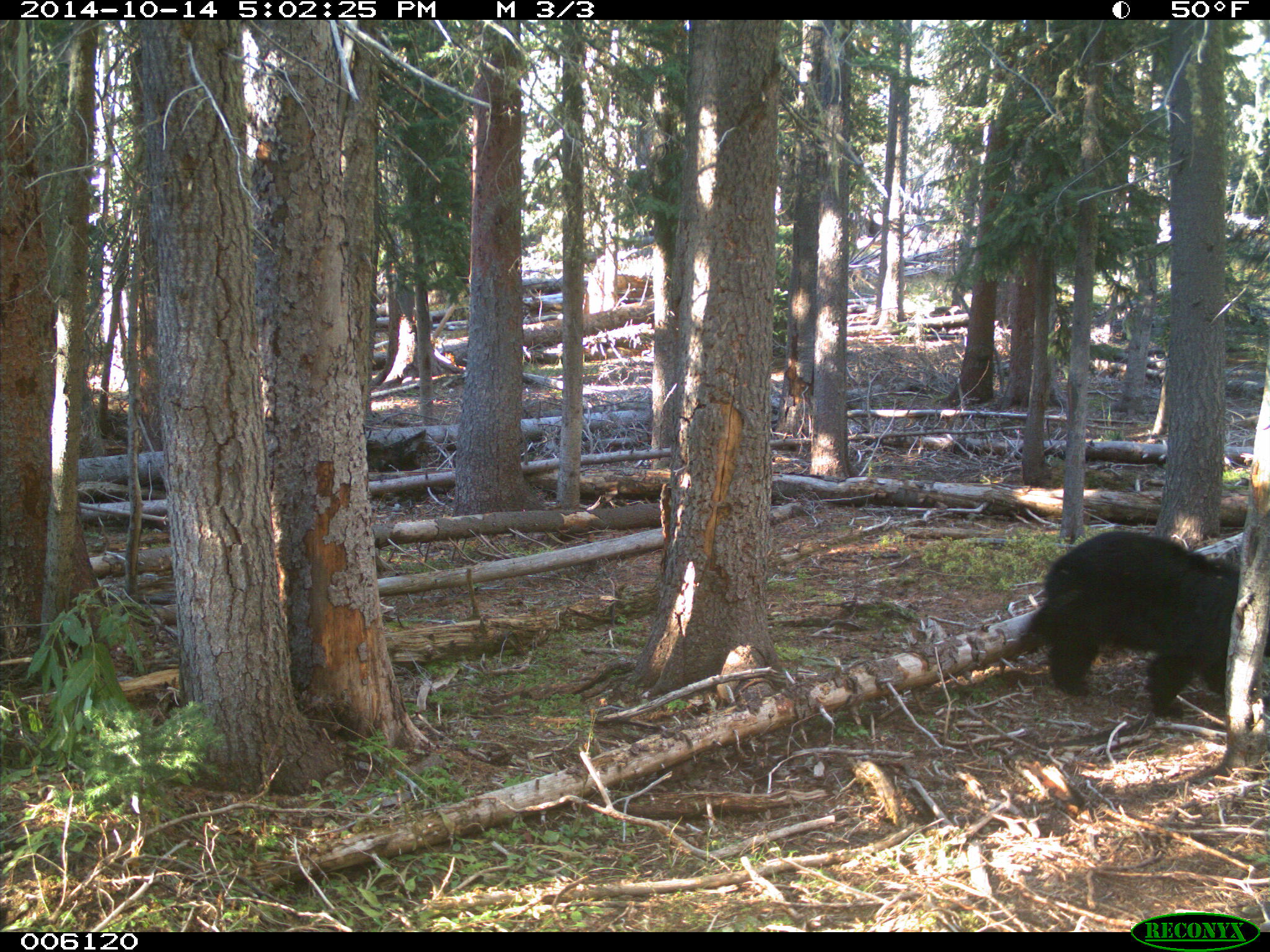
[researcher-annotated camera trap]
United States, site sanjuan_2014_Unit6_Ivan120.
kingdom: Animalia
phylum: Chordata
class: Mammalia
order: Carnivora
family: Ursidae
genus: Ursus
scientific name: Ursus americanus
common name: american black bear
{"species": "Ursus americanus (american black bear)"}